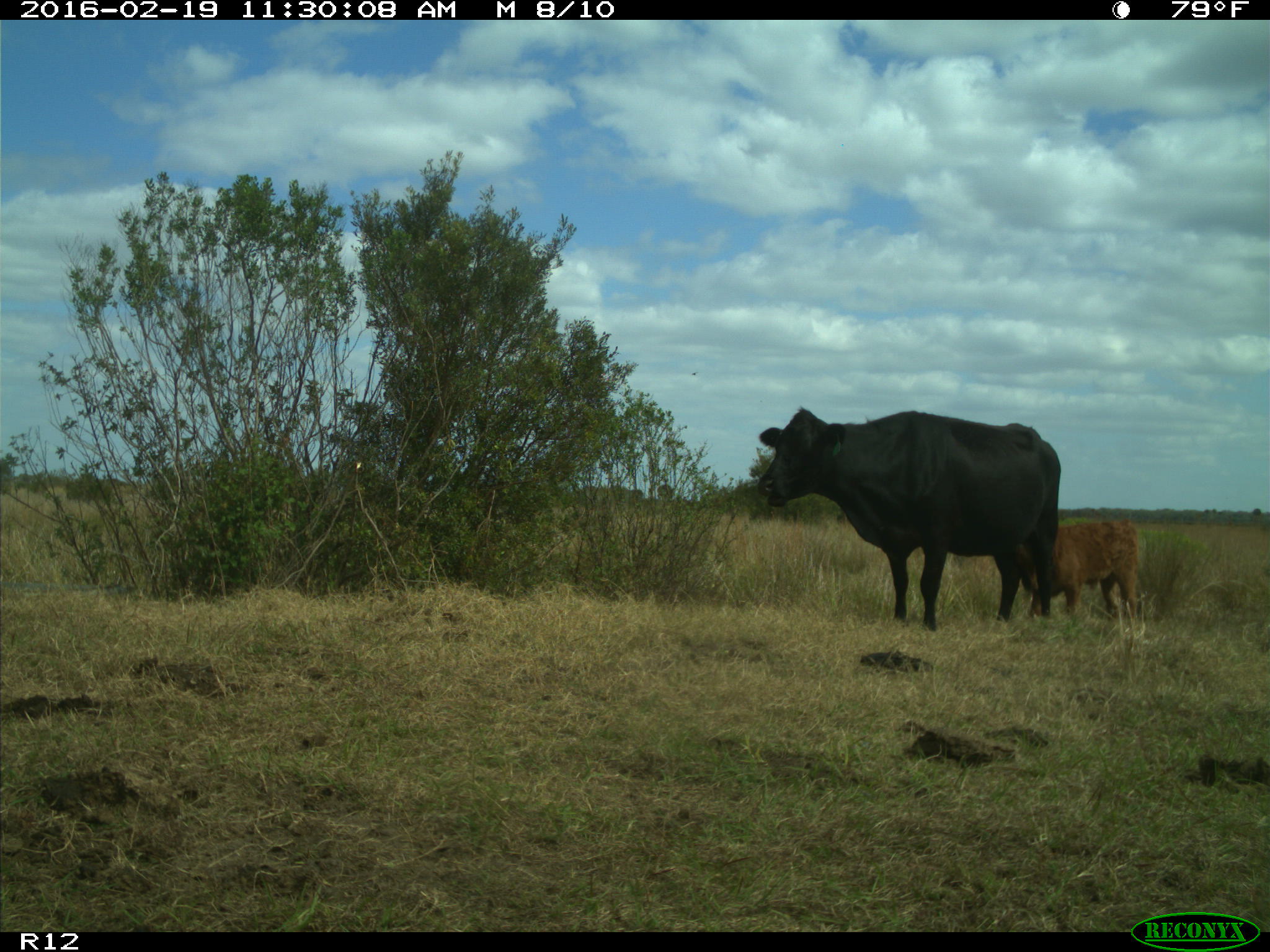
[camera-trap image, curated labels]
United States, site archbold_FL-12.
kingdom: Animalia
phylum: Chordata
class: Mammalia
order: Artiodactyla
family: Bovidae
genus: Bos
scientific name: Bos taurus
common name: domestic cow